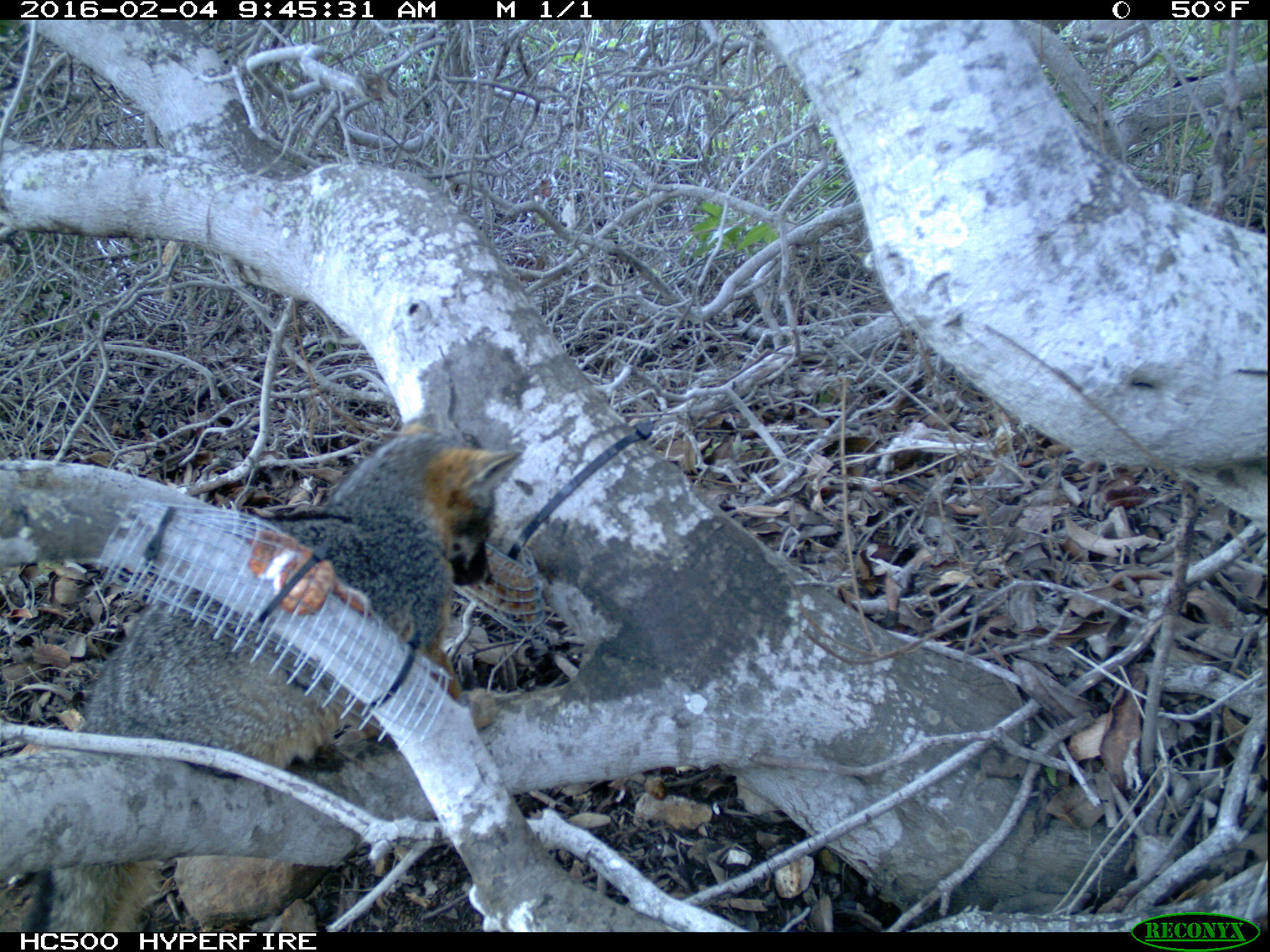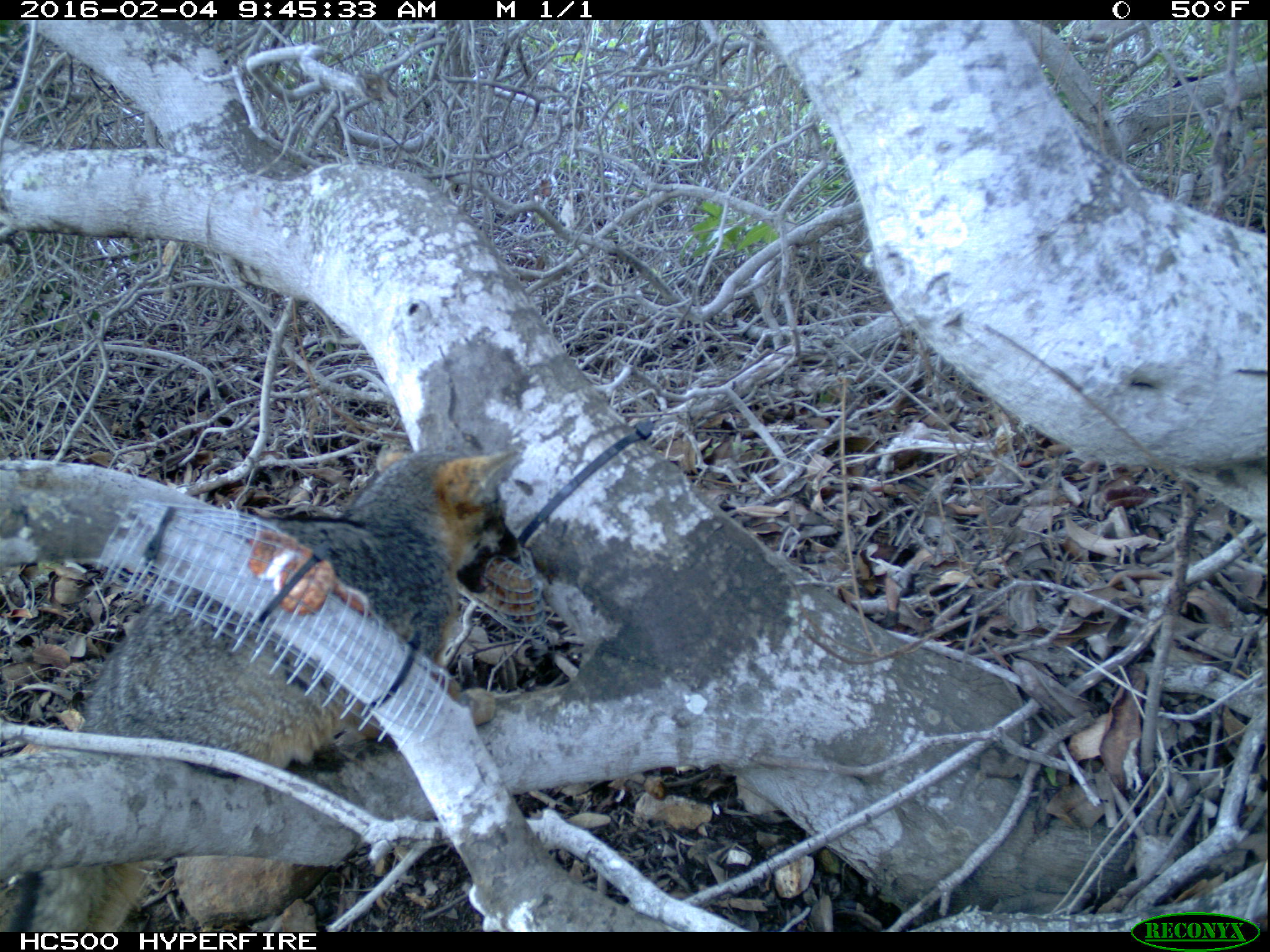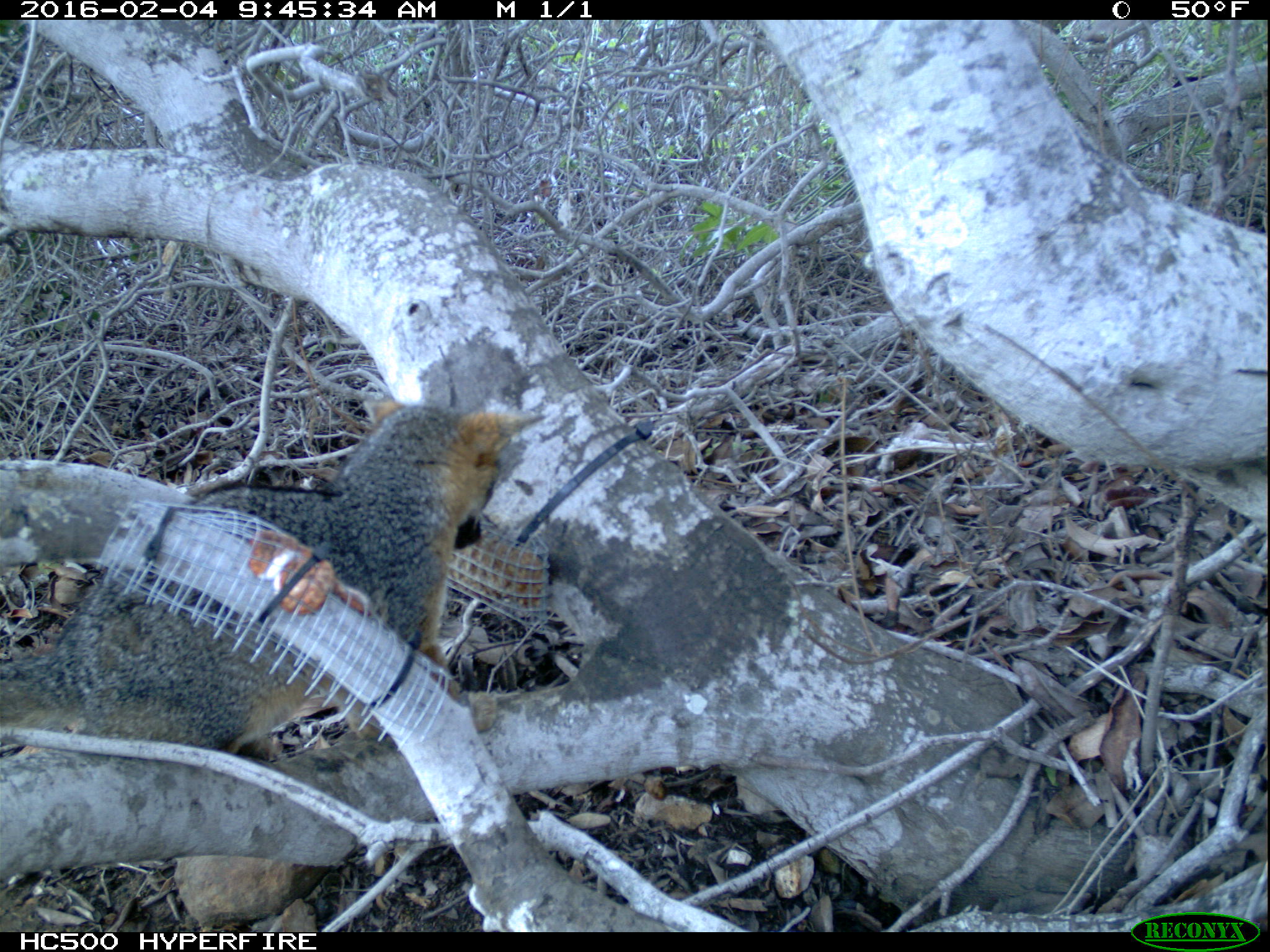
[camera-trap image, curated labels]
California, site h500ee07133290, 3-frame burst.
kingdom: Animalia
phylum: Chordata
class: Mammalia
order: Carnivora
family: Canidae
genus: Urocyon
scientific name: Urocyon littoralis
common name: island fox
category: fox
Fox (island fox) (Urocyon littoralis).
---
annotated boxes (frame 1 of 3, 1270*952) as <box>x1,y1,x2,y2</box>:
fox: <box>29,418,523,932</box>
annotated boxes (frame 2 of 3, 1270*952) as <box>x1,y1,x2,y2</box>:
fox: <box>0,444,524,933</box>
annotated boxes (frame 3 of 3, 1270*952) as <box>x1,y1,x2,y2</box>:
fox: <box>0,399,546,755</box>